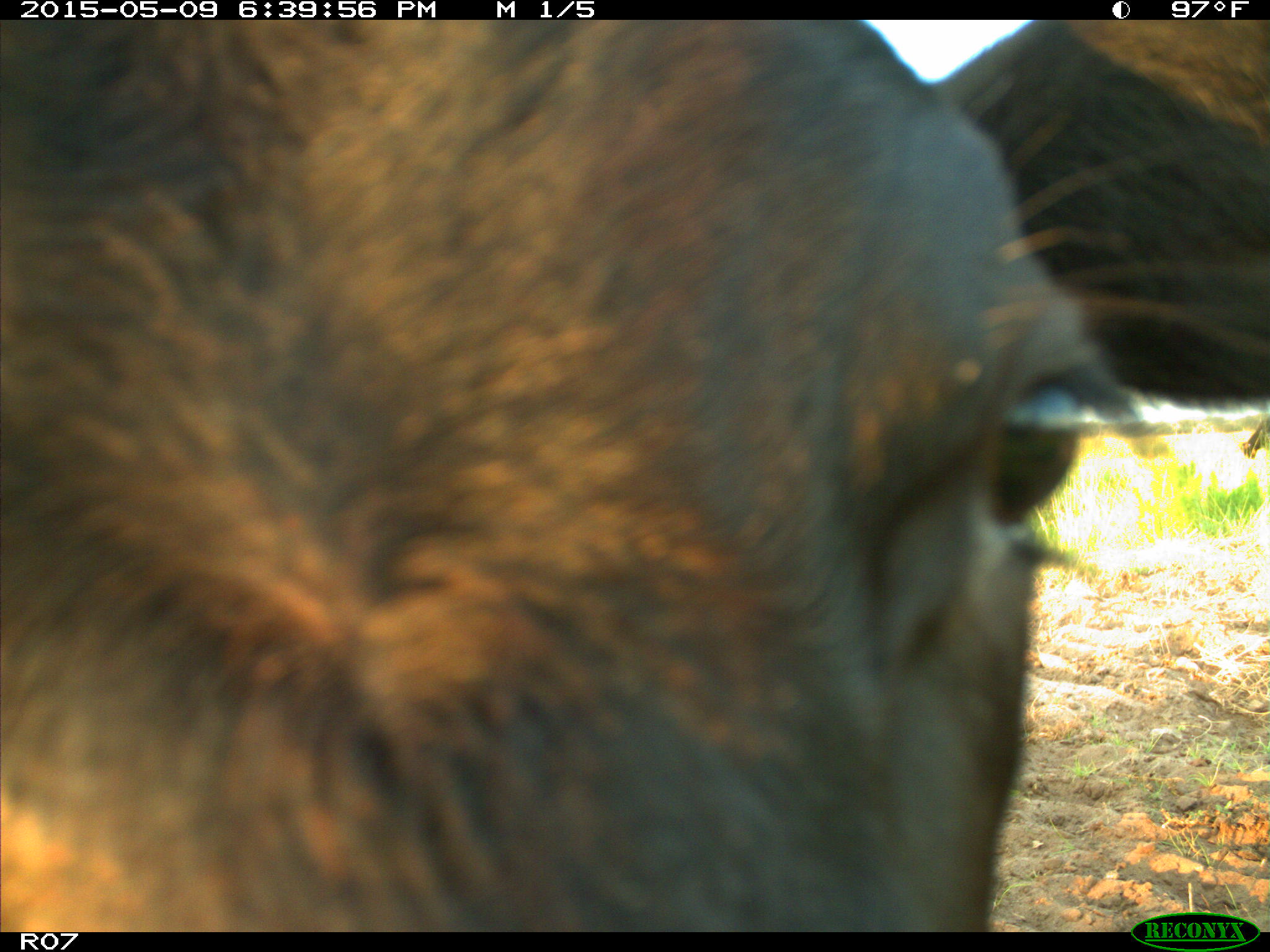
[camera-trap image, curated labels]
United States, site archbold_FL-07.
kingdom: Animalia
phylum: Chordata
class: Mammalia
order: Artiodactyla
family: Bovidae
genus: Bos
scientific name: Bos taurus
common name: domestic cow